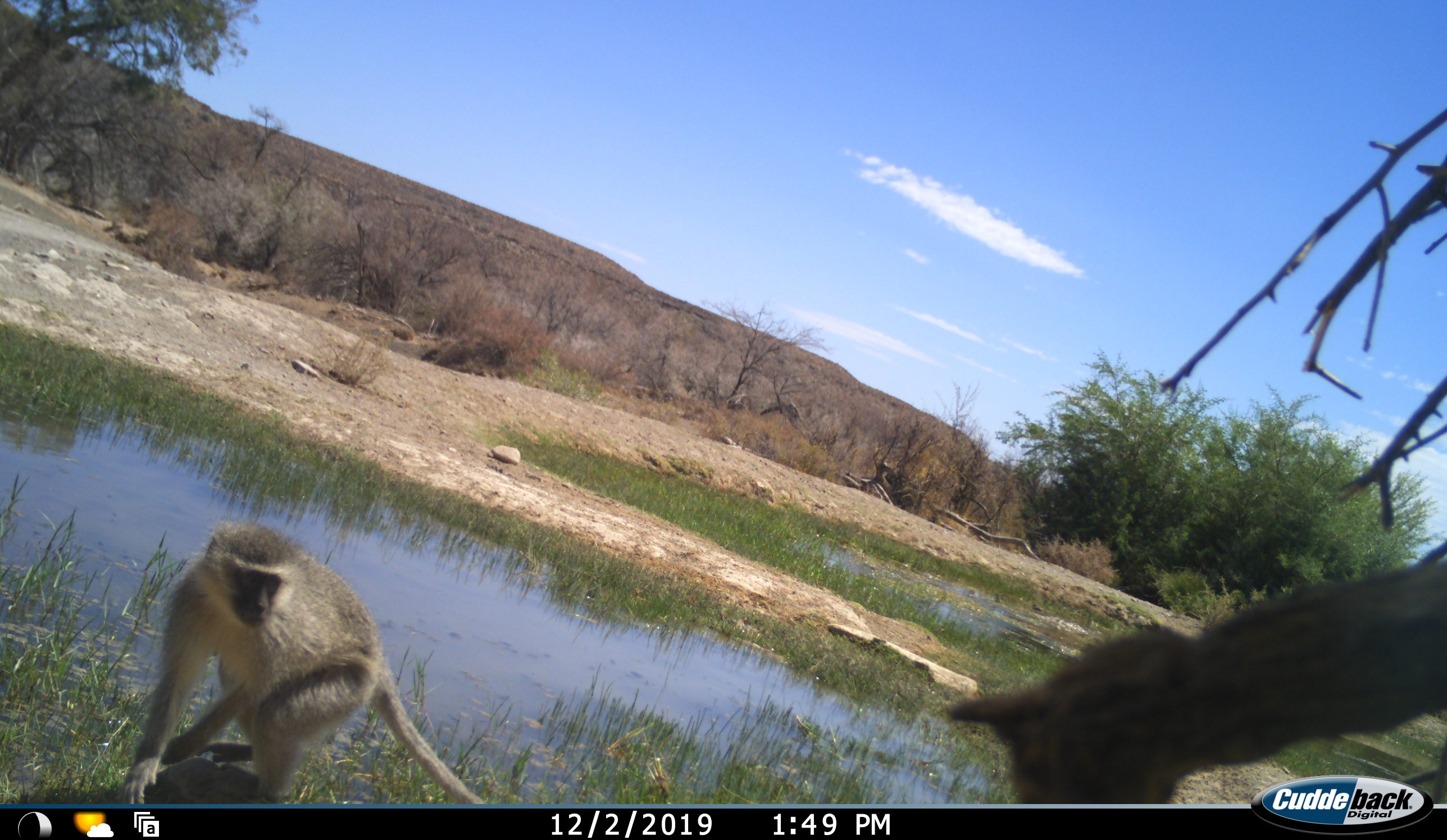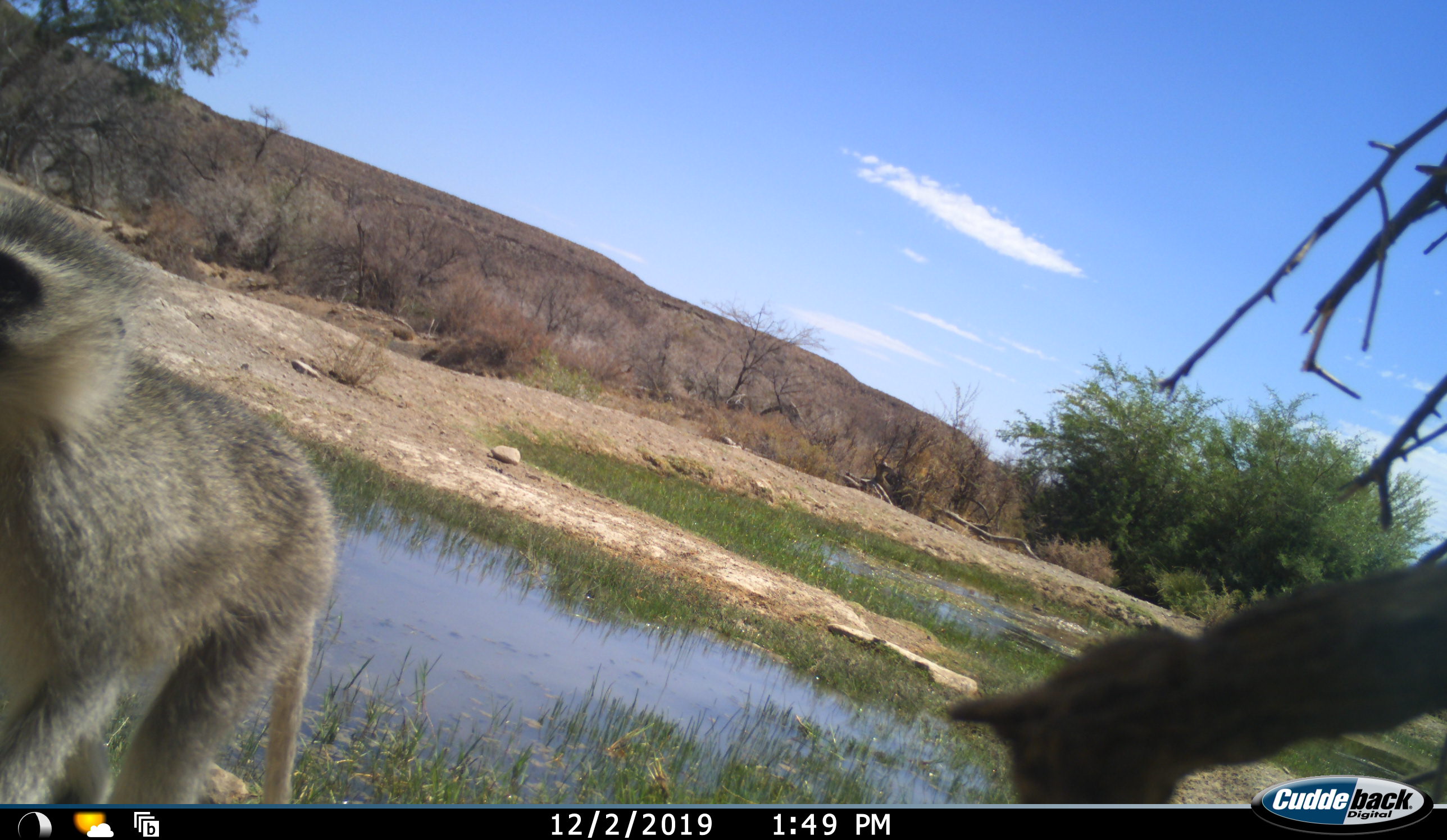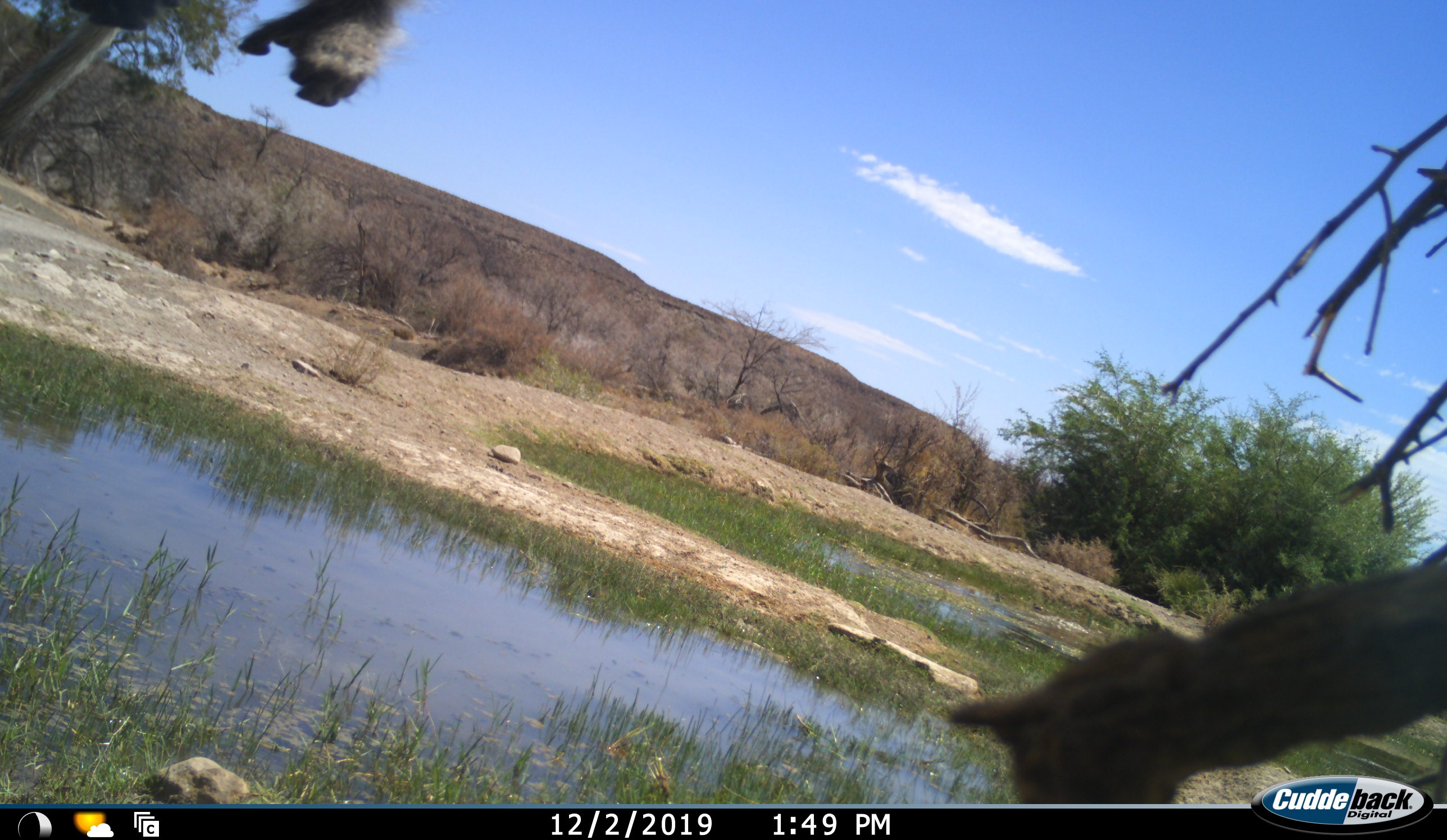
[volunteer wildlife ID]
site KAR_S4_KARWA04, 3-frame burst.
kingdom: Animalia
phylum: Chordata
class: Mammalia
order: Primates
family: Cercopithecidae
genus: Chlorocebus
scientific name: Chlorocebus pygerythrus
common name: vervet monkey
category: monkeyvervet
Monkeyvervet (vervet monkey) (Chlorocebus pygerythrus), count 1. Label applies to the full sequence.